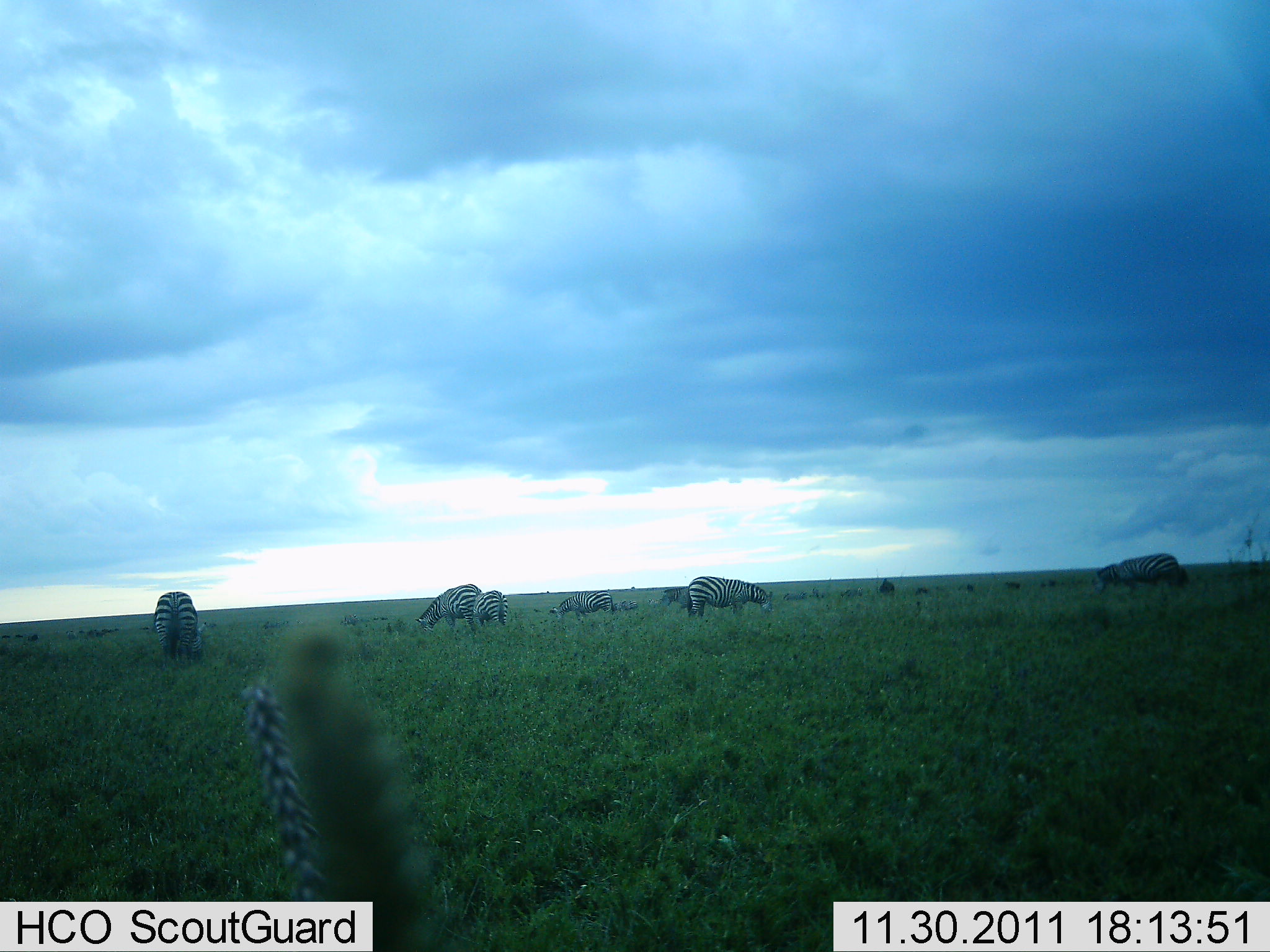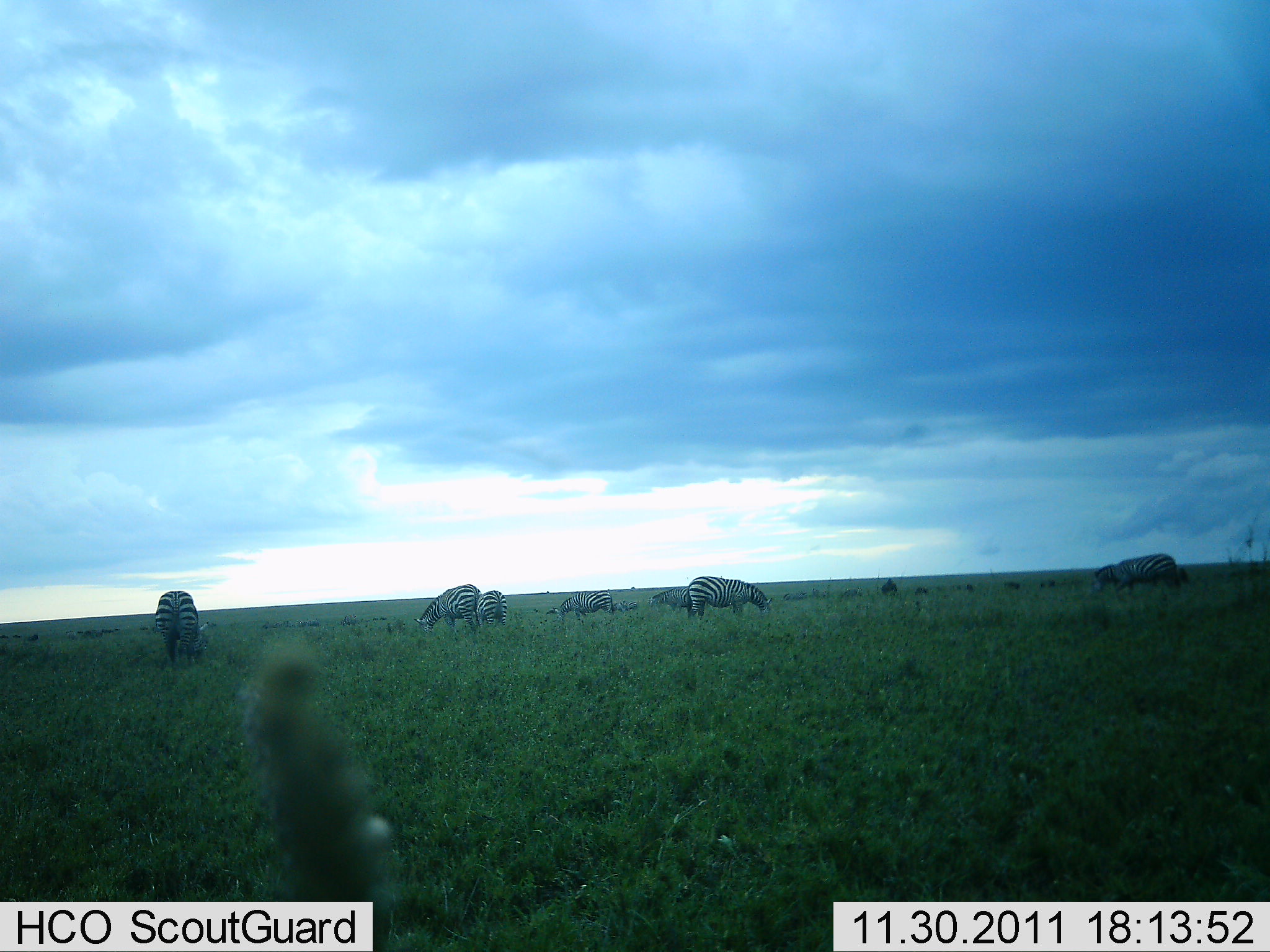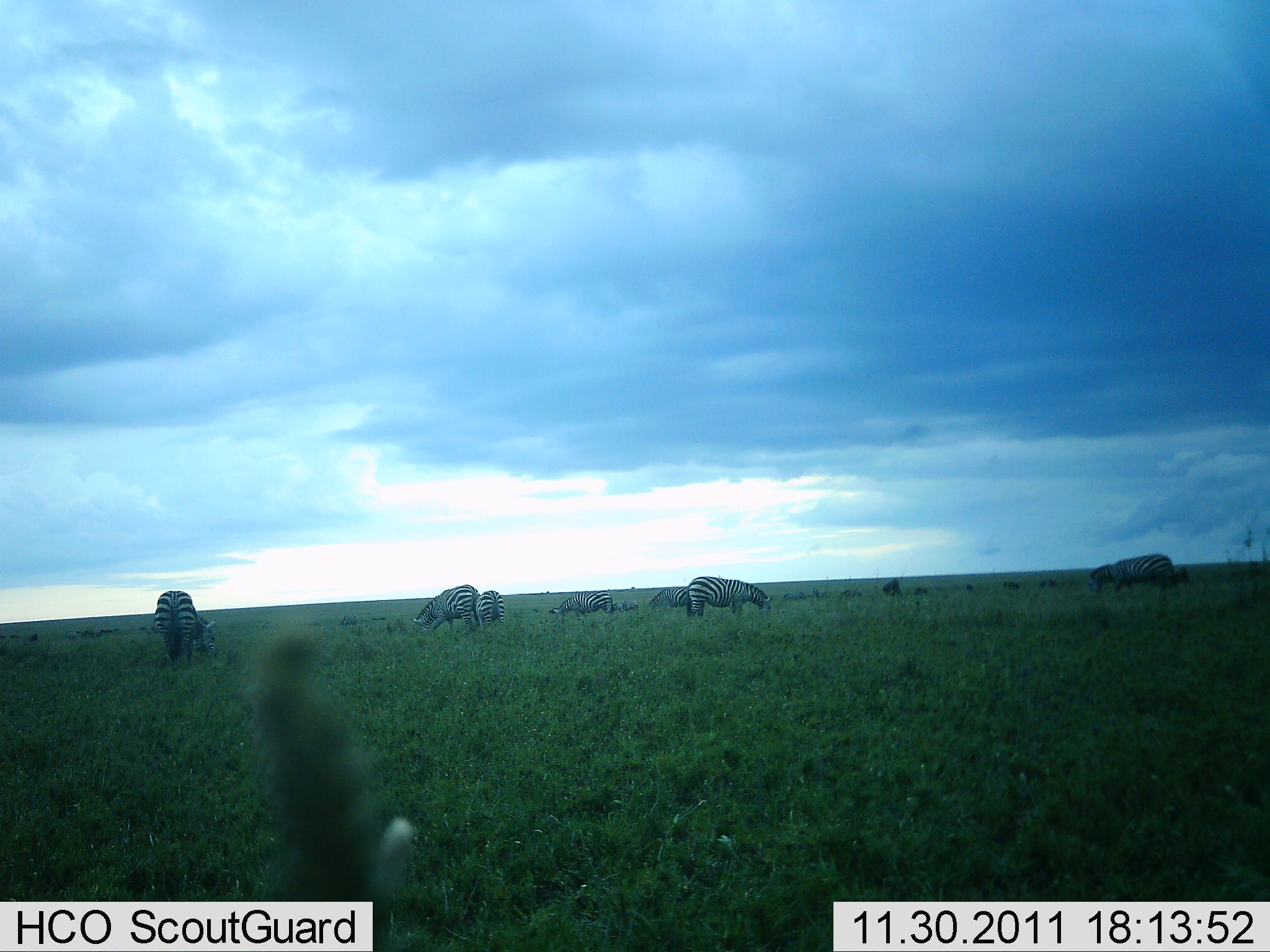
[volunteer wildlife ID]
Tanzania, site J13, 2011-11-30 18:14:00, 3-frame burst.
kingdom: Animalia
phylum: Chordata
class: Mammalia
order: Perissodactyla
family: Equidae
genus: Equus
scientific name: Equus quagga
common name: plains zebra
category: zebra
Zebra (plains zebra) (Equus quagga), count 9. Behavior (volunteer vote fractions): standing 36%, resting 0%, moving 21%, interacting 0%. Young present (vote fraction): 0%. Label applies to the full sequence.